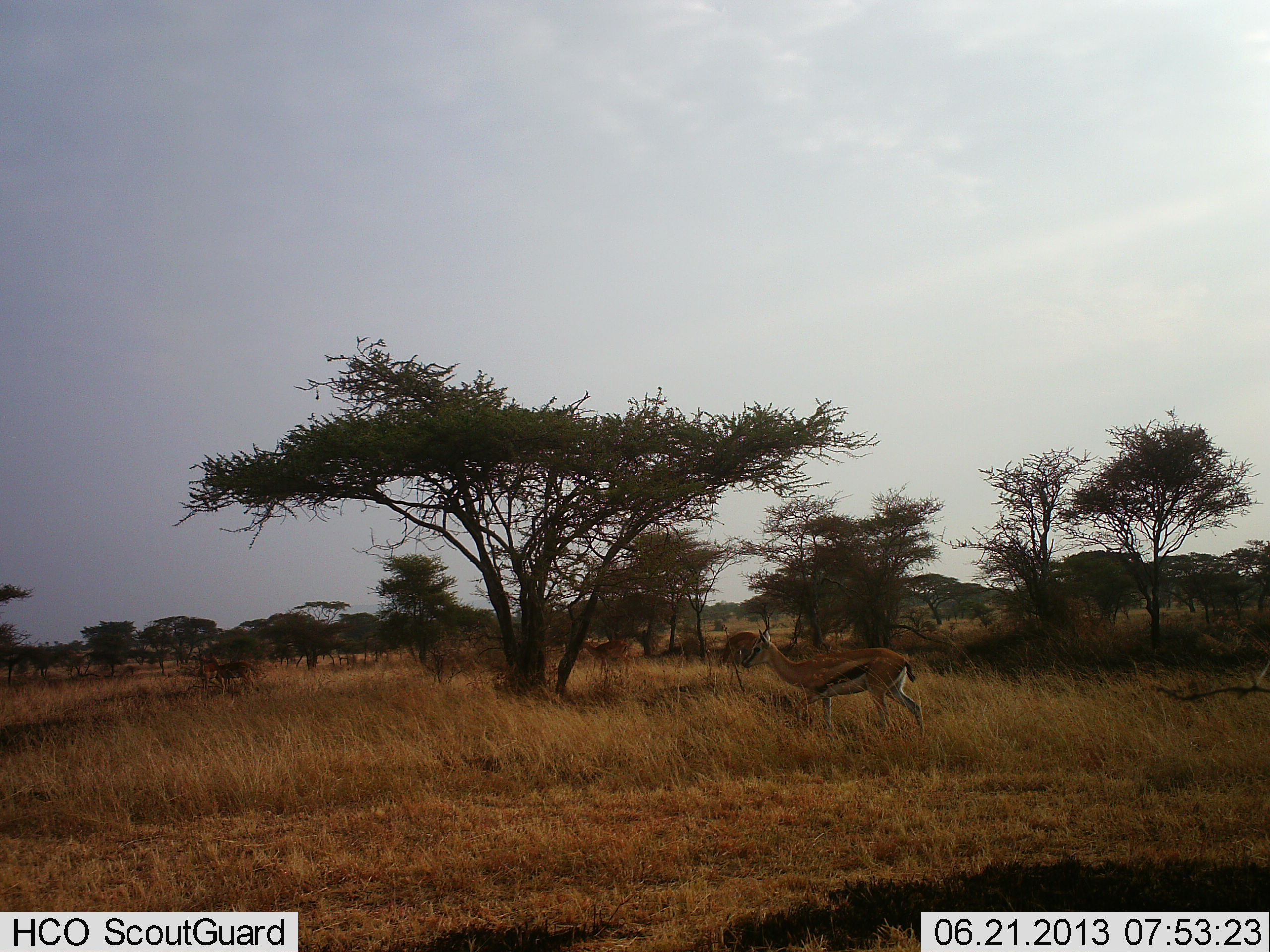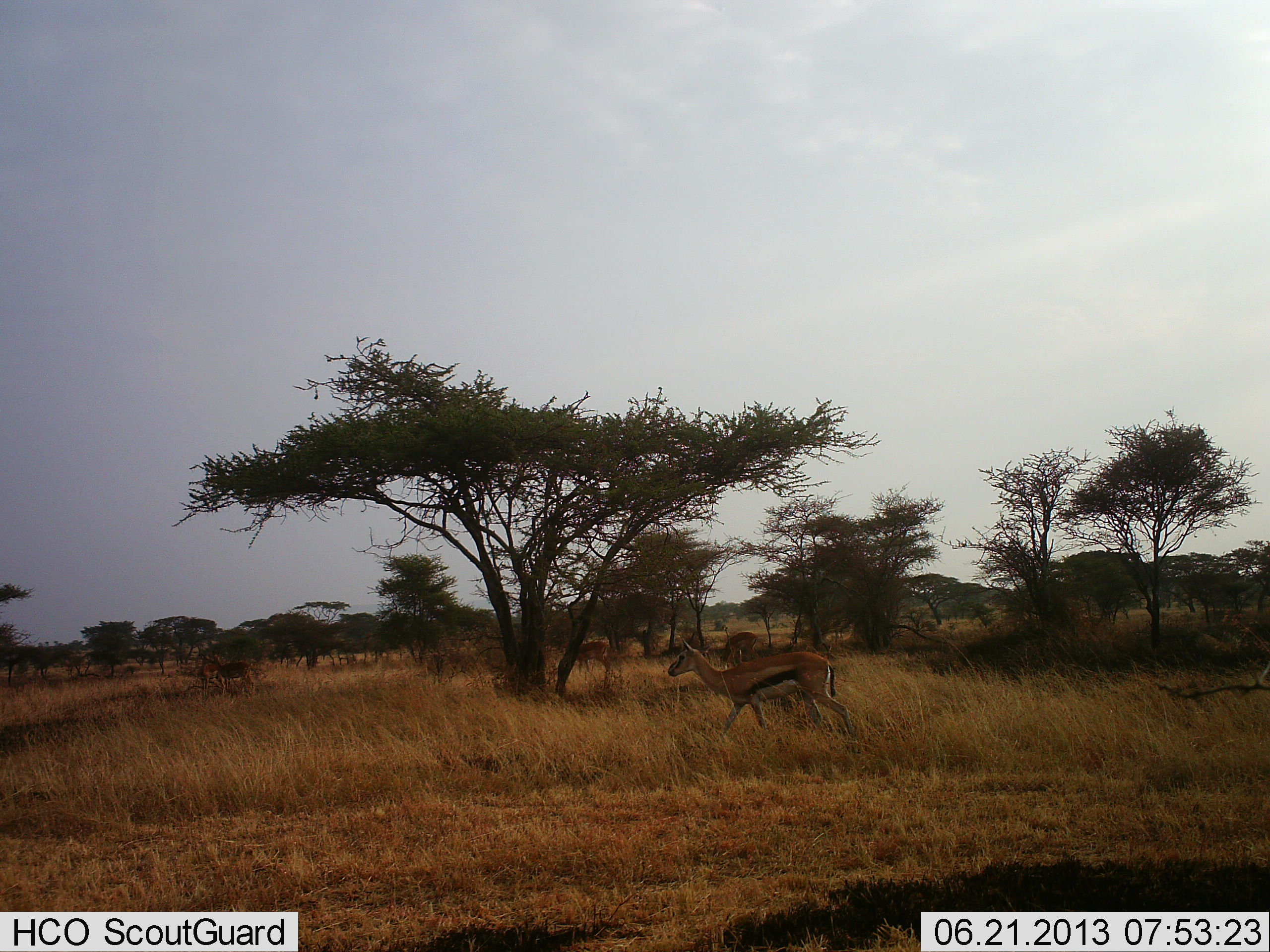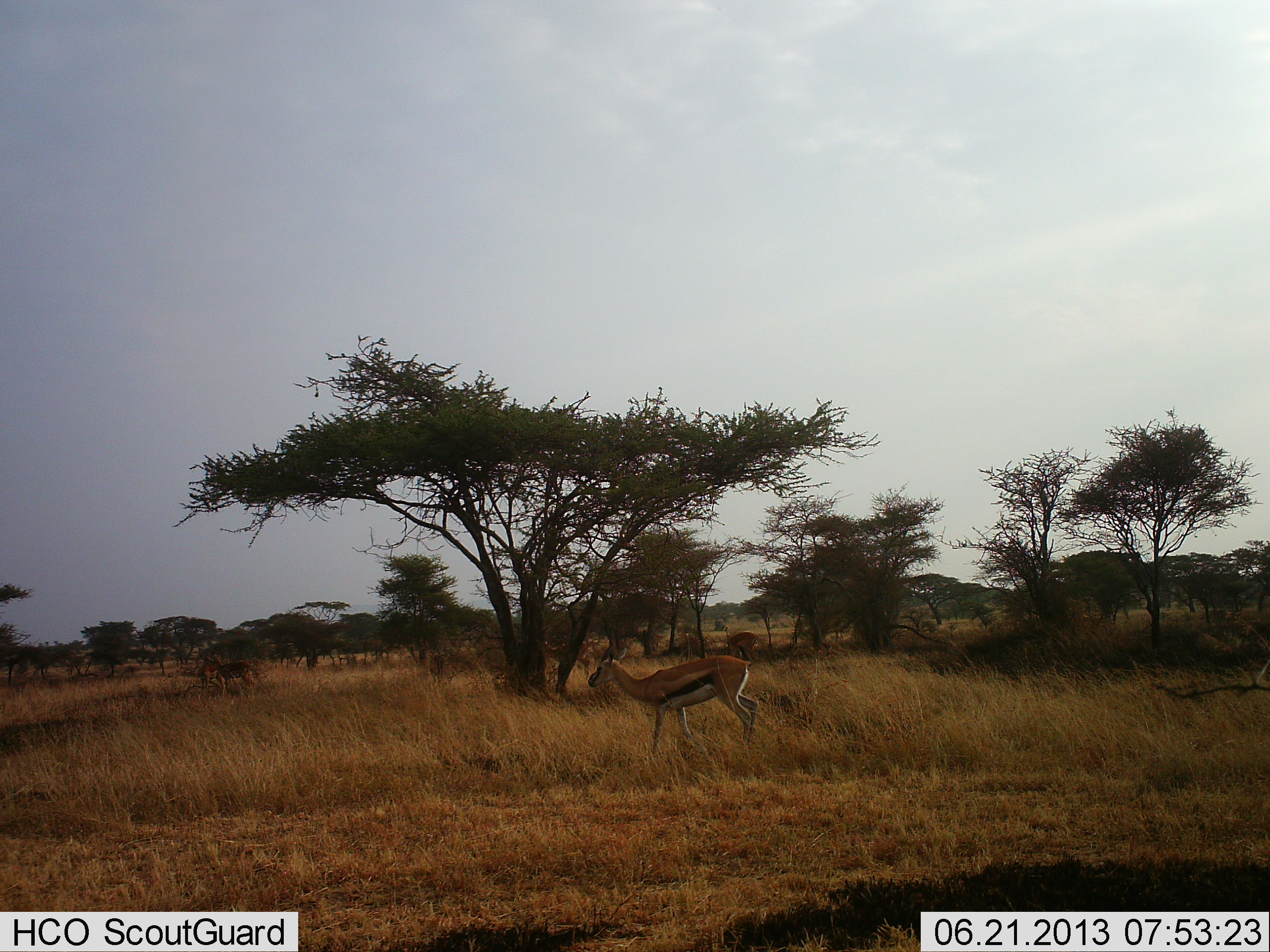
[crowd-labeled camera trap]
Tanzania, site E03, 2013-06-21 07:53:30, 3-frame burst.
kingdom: Animalia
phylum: Chordata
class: Mammalia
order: Artiodactyla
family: Bovidae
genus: Eudorcas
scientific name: Eudorcas thomsonii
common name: thomson's gazelle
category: gazellethomsons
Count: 3.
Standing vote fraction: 36%.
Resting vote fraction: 0%.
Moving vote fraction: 100%.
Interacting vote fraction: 0%.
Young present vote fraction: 0%.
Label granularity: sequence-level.